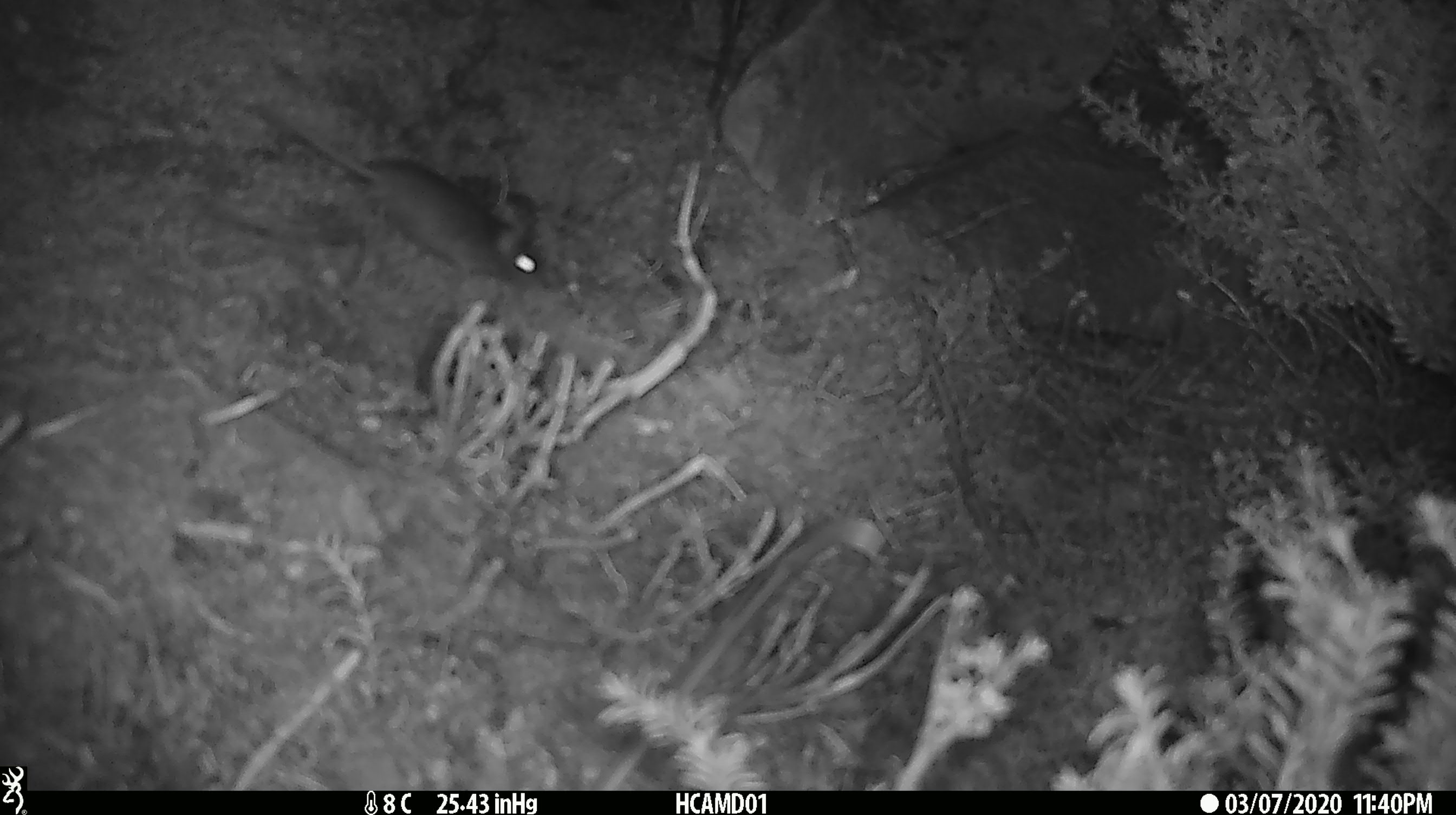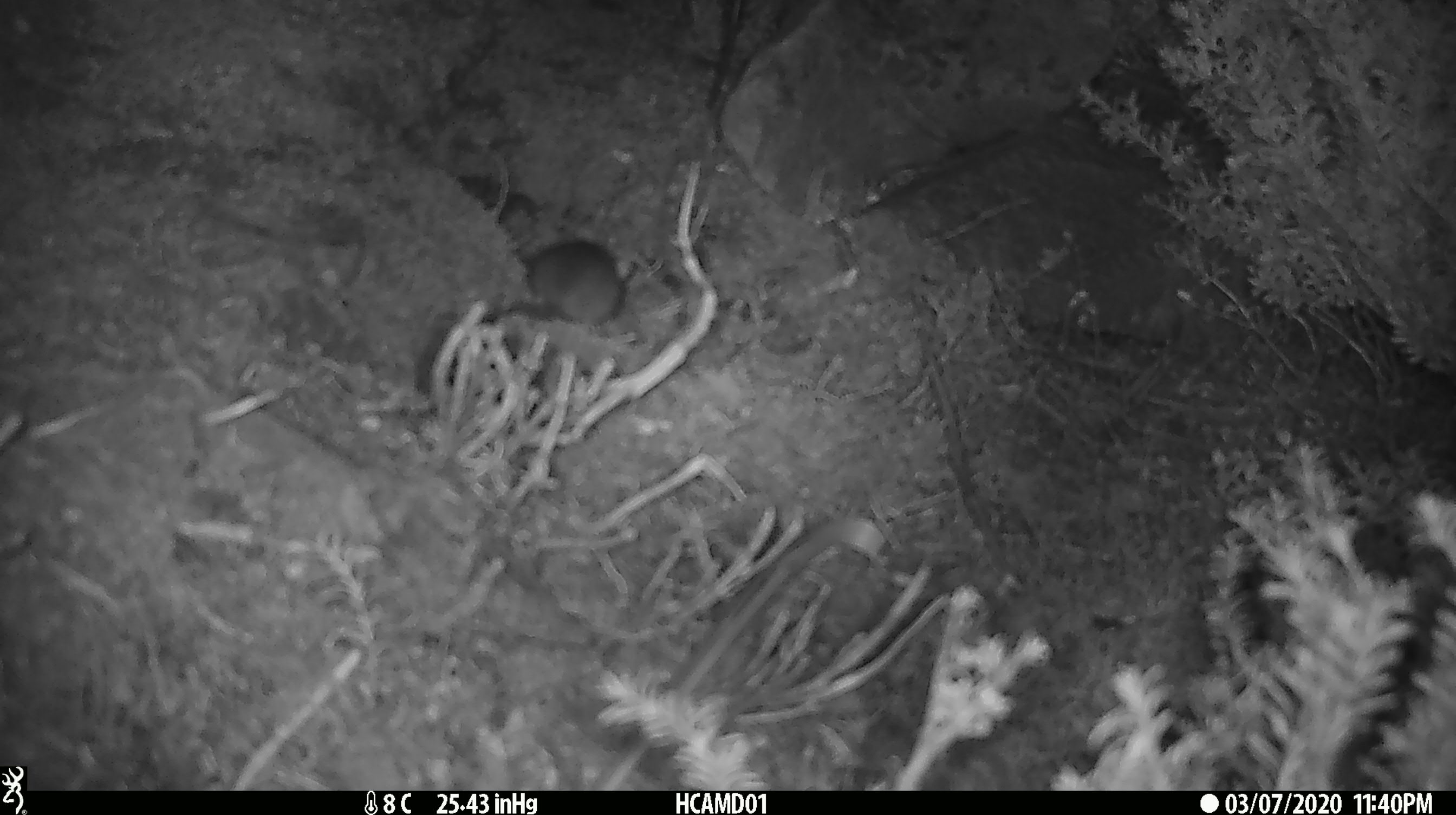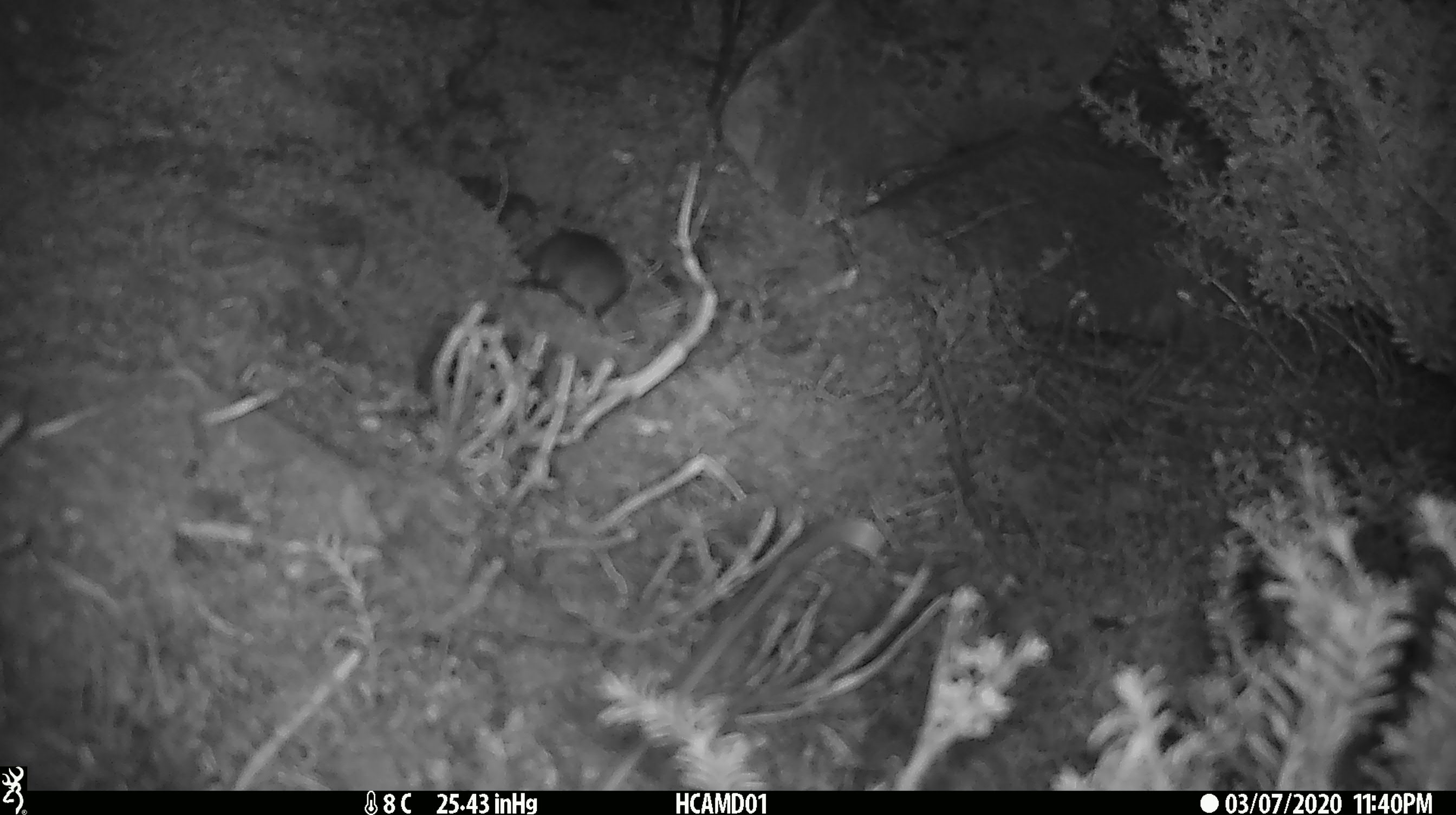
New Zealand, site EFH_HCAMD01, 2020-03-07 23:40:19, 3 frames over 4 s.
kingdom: Animalia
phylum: Chordata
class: Mammalia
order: Rodentia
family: Muridae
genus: Mus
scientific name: Mus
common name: mouse